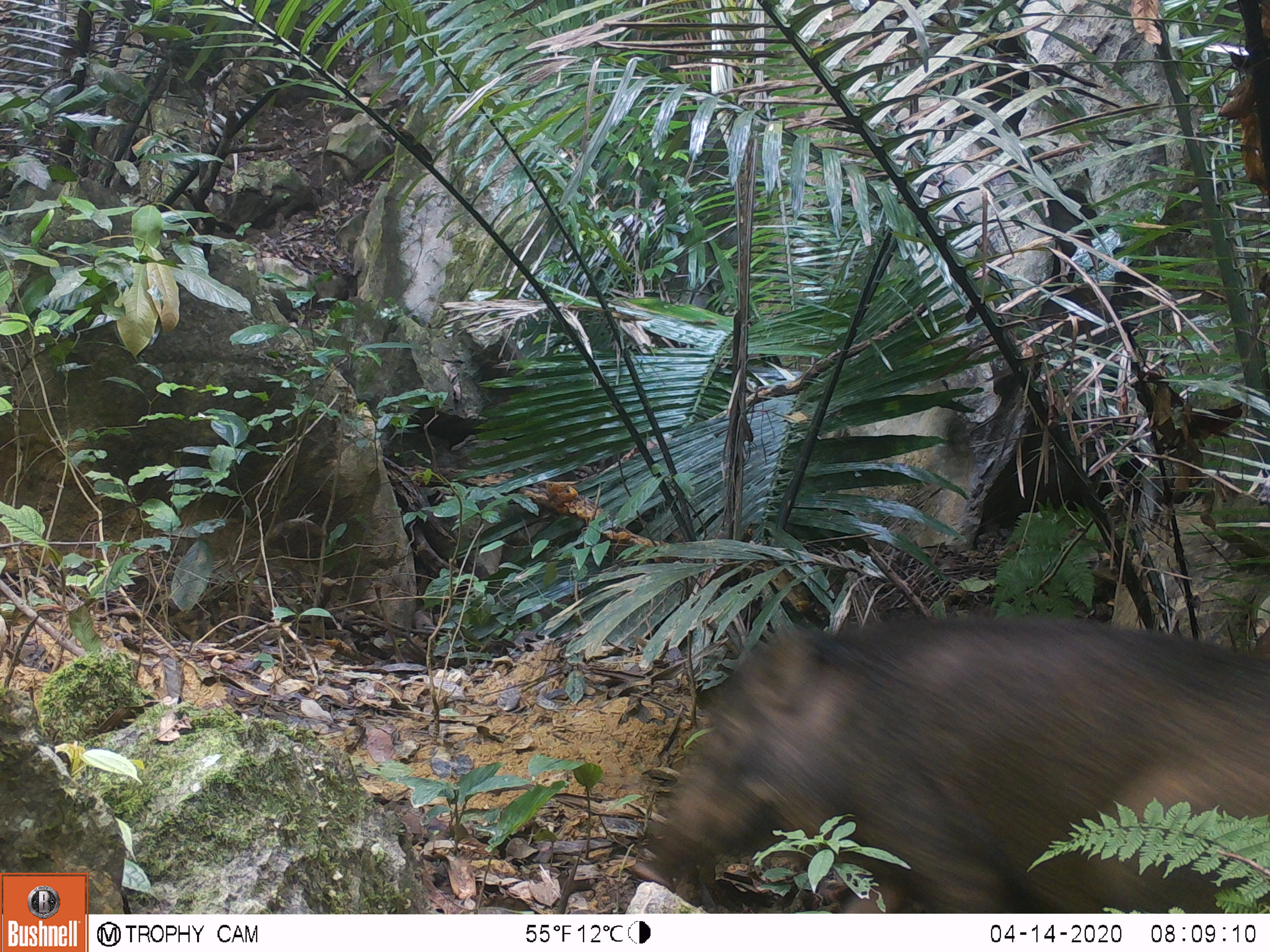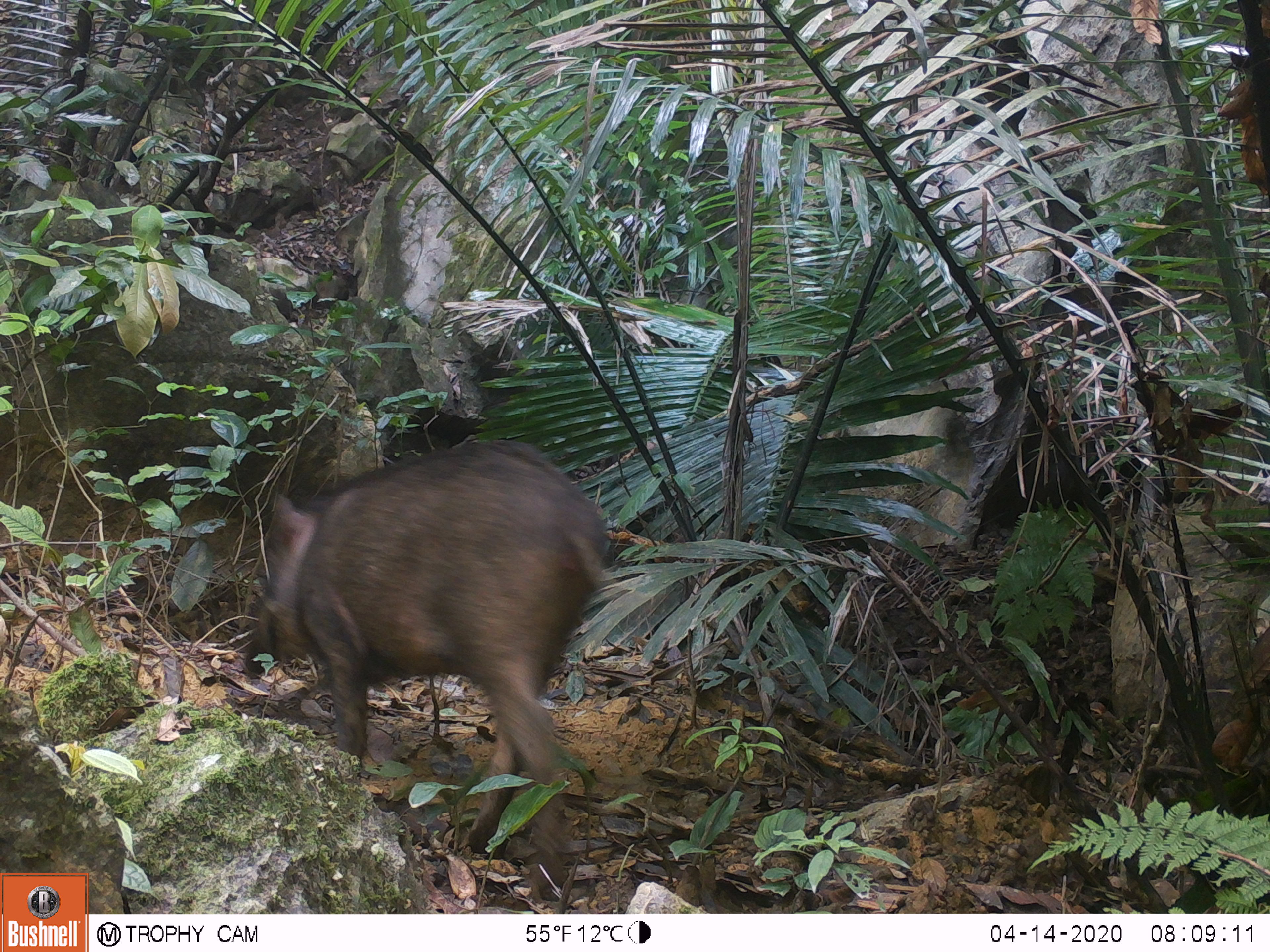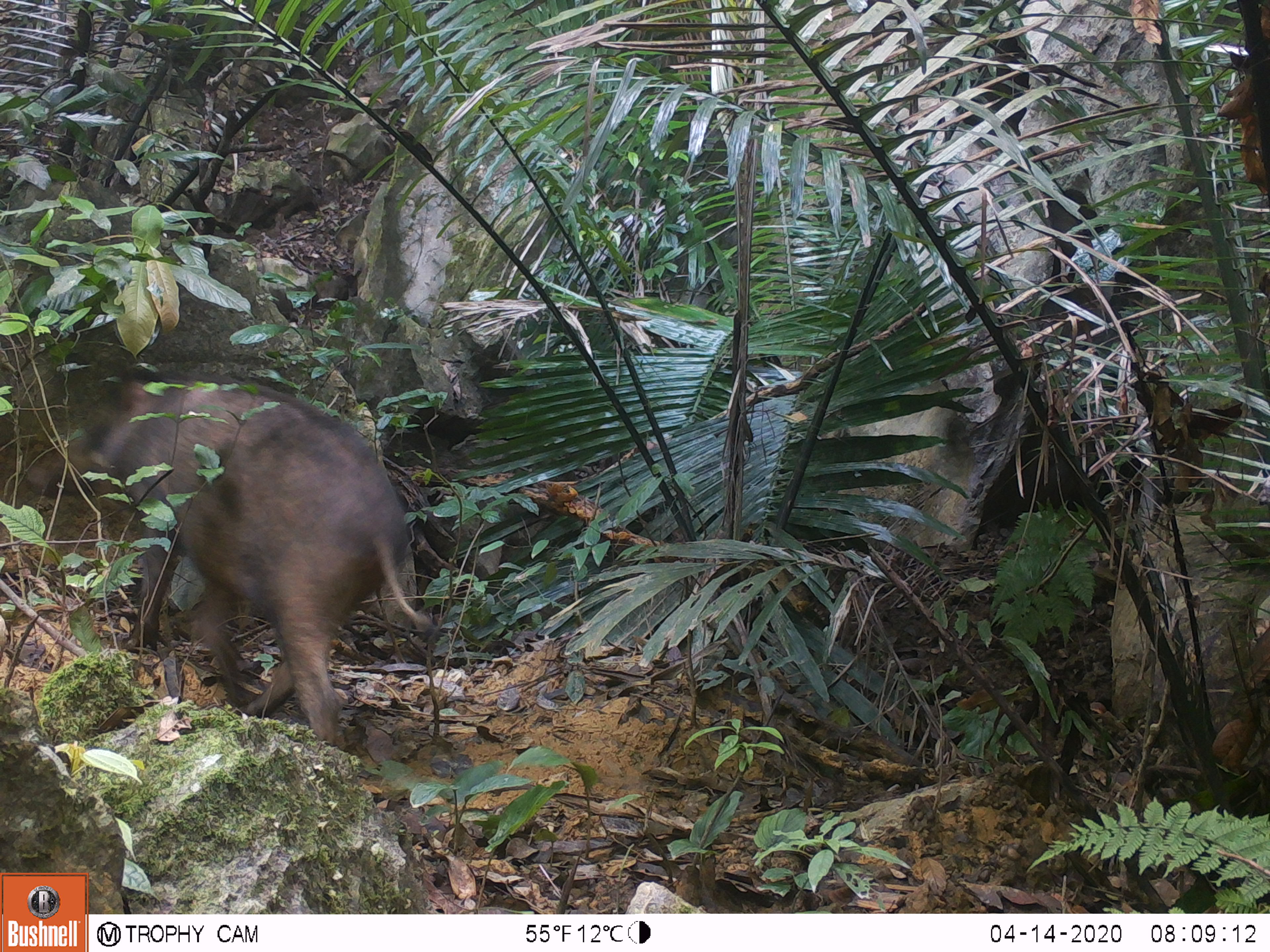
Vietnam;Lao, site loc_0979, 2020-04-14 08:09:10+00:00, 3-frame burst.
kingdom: Animalia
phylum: Chordata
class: Mammalia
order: Artiodactyla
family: Suidae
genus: Sus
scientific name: Sus scrofa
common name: eurasian wild pig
Eurasian wild pig (Sus scrofa). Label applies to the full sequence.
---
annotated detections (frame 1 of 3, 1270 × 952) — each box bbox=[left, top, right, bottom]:
eurasian wild pig: bbox=[628, 615, 1270, 912]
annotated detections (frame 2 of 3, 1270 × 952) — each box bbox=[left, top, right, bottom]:
eurasian wild pig: bbox=[243, 437, 607, 898]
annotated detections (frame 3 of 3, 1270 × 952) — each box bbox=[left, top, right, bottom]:
eurasian wild pig: bbox=[24, 365, 431, 749]